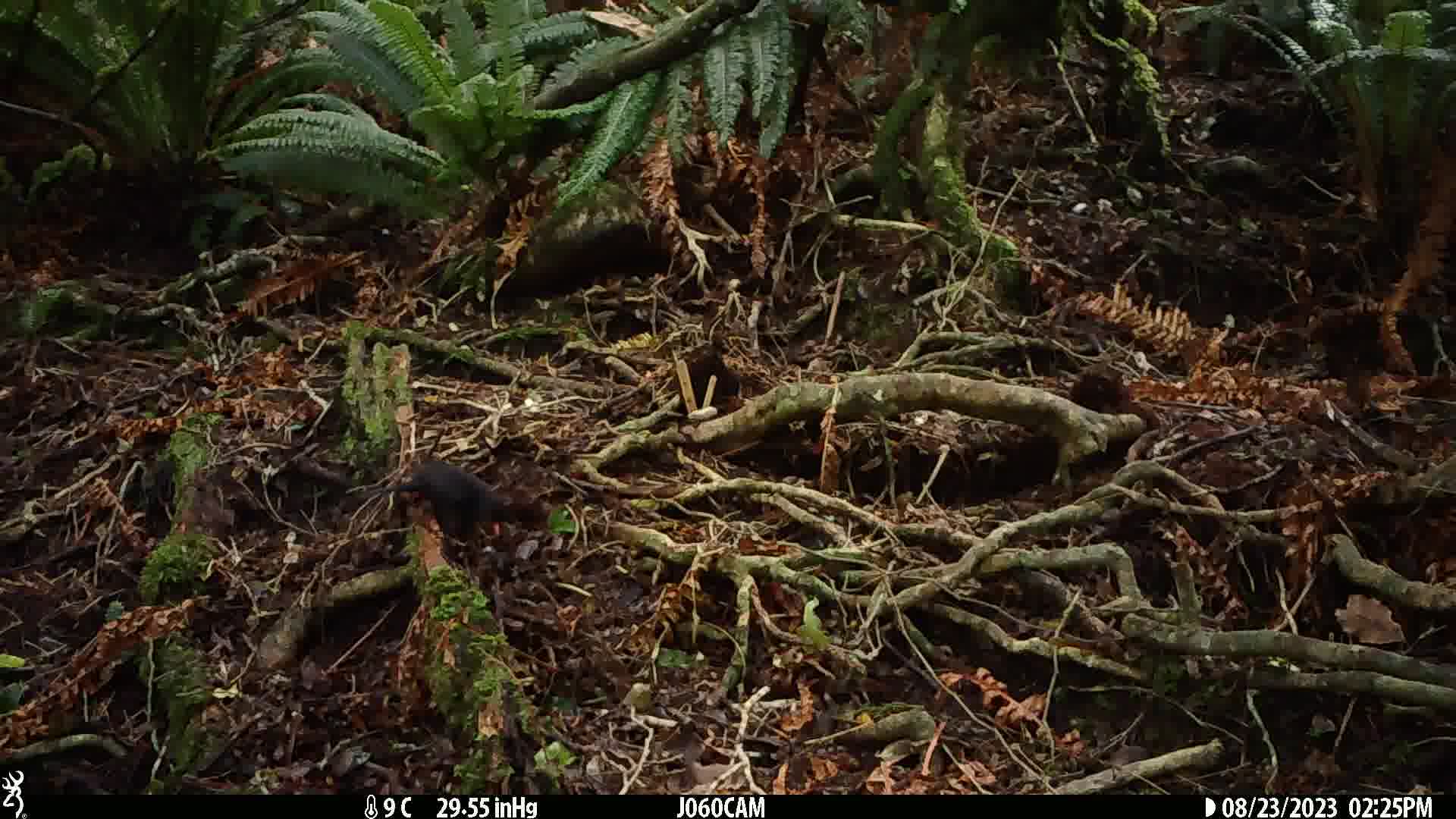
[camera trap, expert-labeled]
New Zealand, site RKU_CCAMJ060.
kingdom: Animalia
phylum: Chordata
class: Aves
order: Passeriformes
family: Turdidae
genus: Turdus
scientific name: Turdus merula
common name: eurasian blackbird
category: blackbird